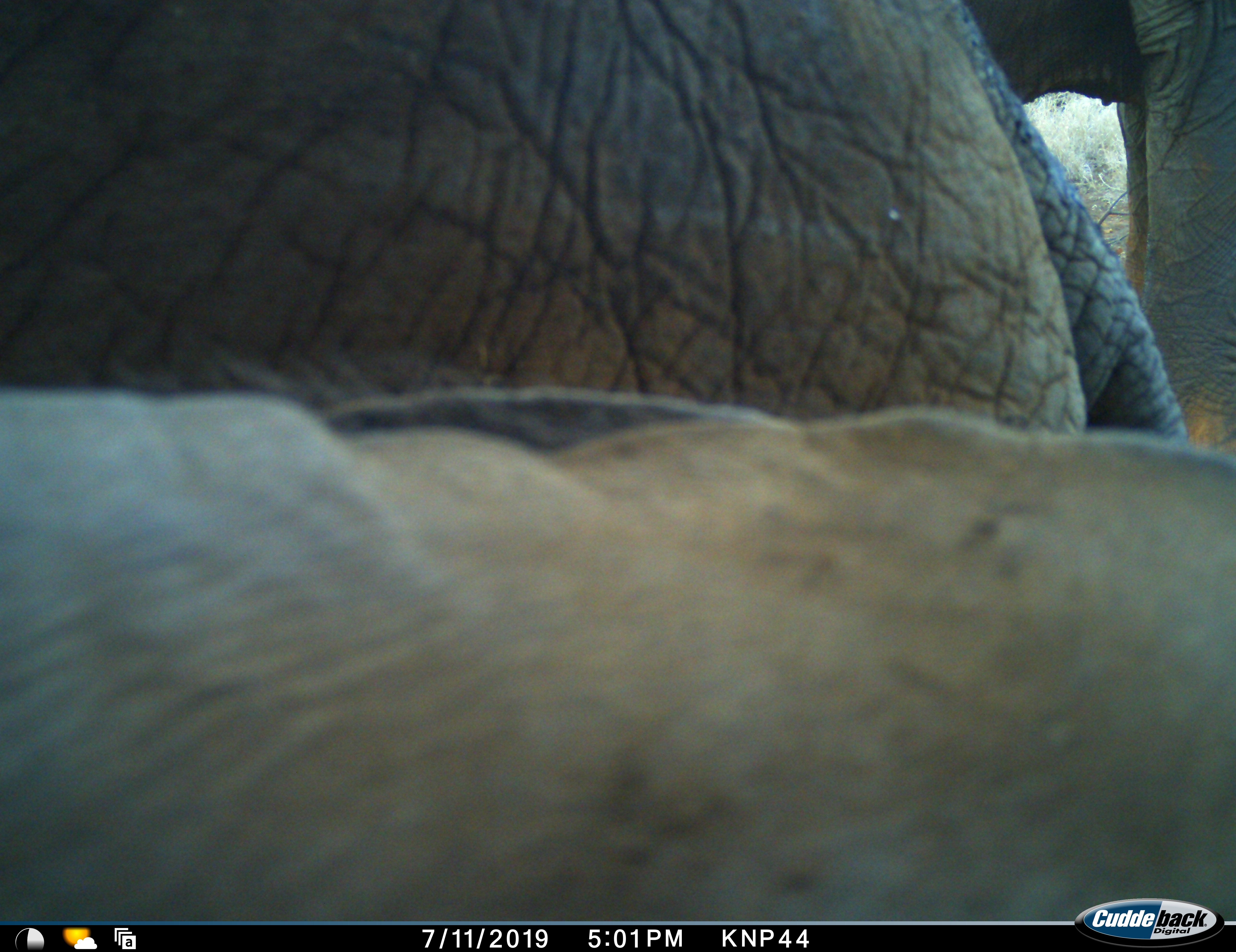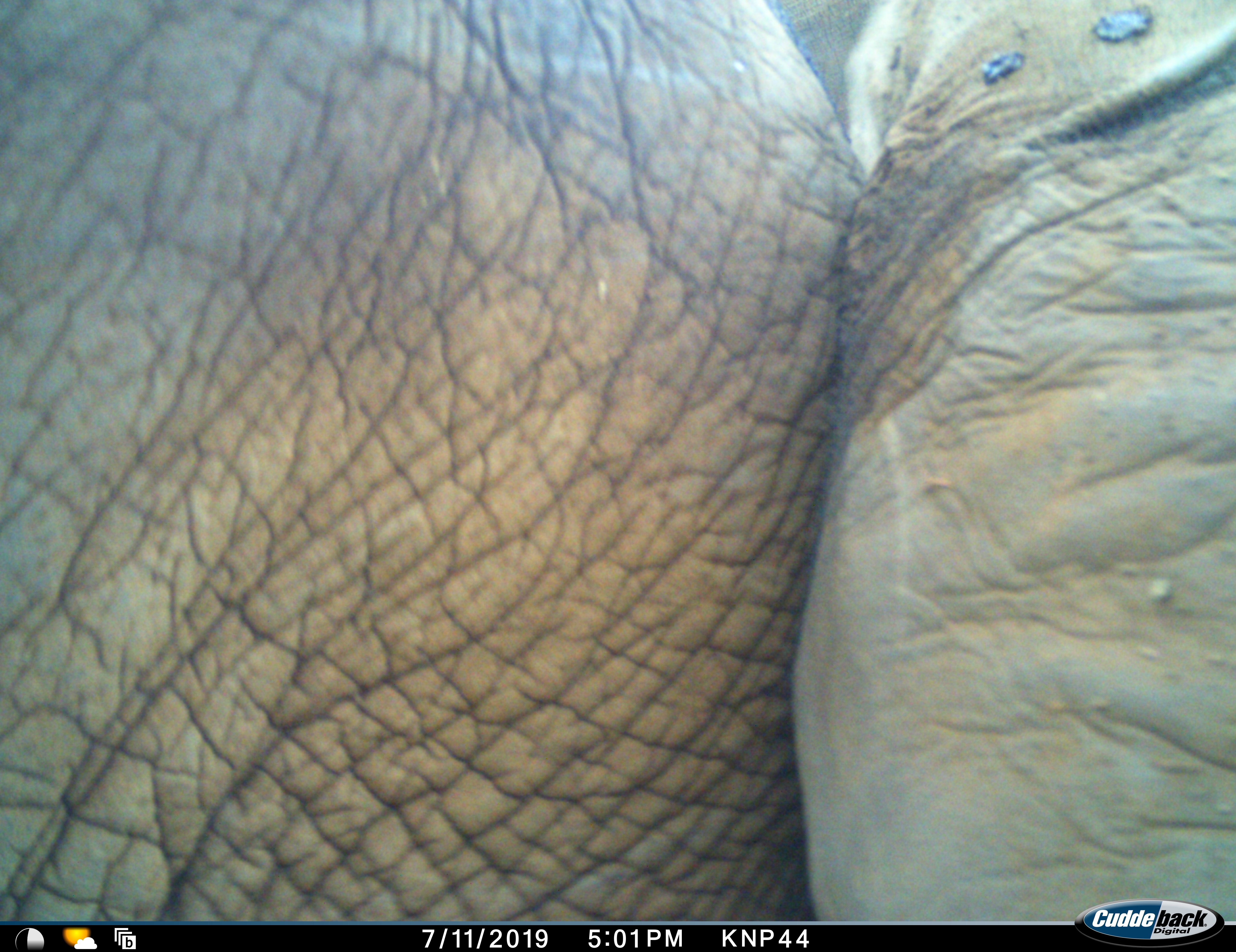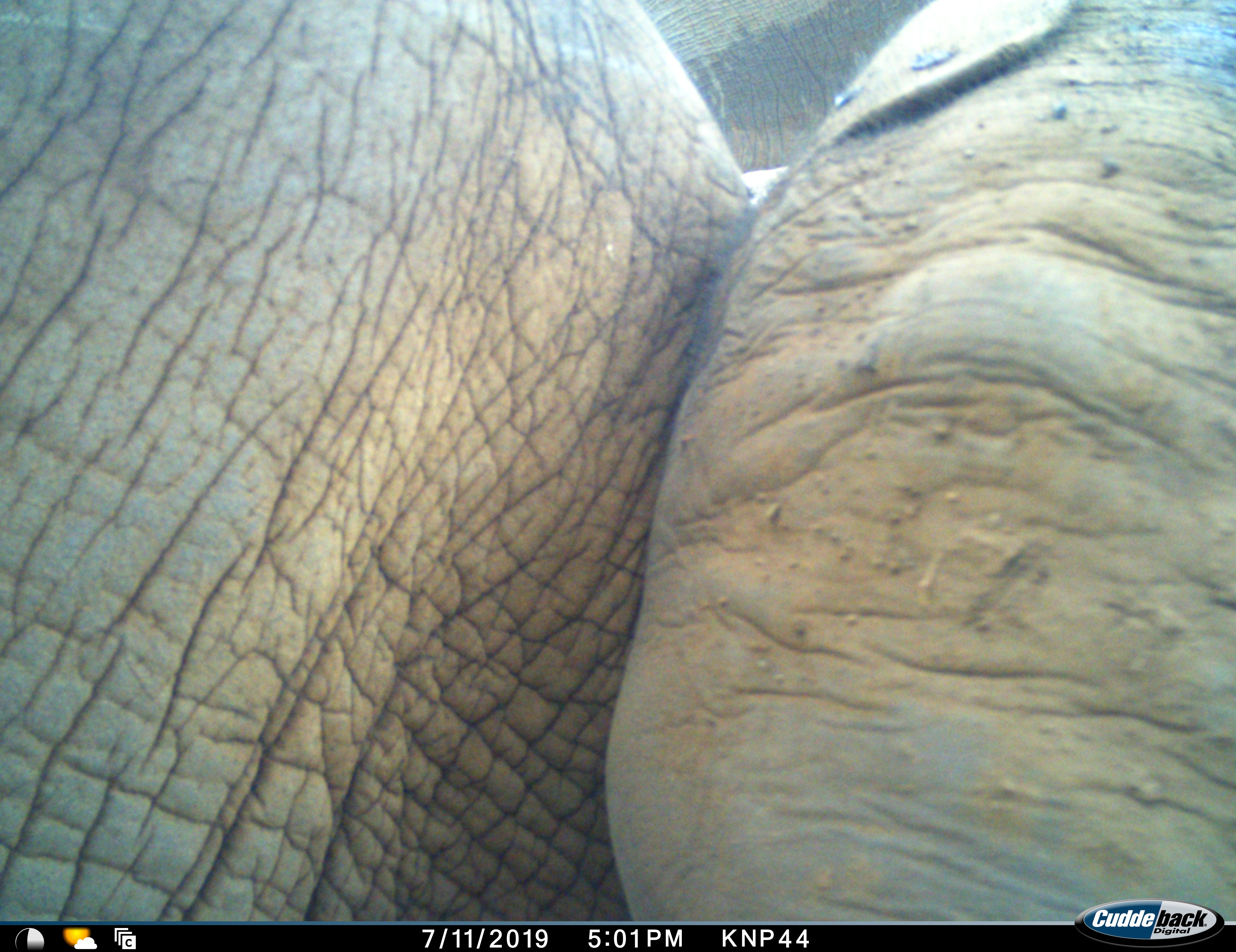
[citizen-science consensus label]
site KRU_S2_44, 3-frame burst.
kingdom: Animalia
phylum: Chordata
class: Mammalia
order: Proboscidea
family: Elephantidae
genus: Loxodonta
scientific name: Loxodonta africana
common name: african bush elephant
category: elephant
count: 2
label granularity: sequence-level